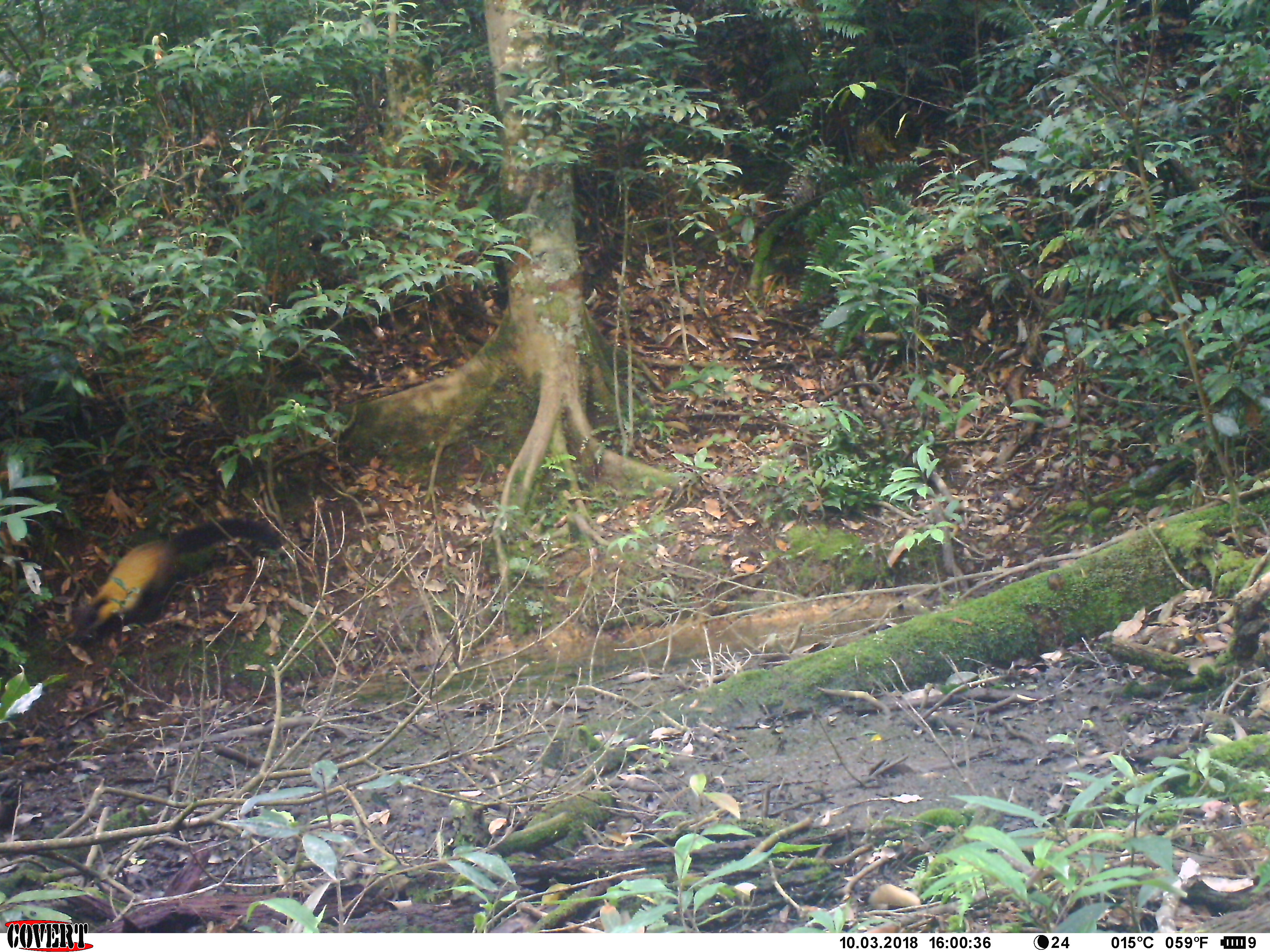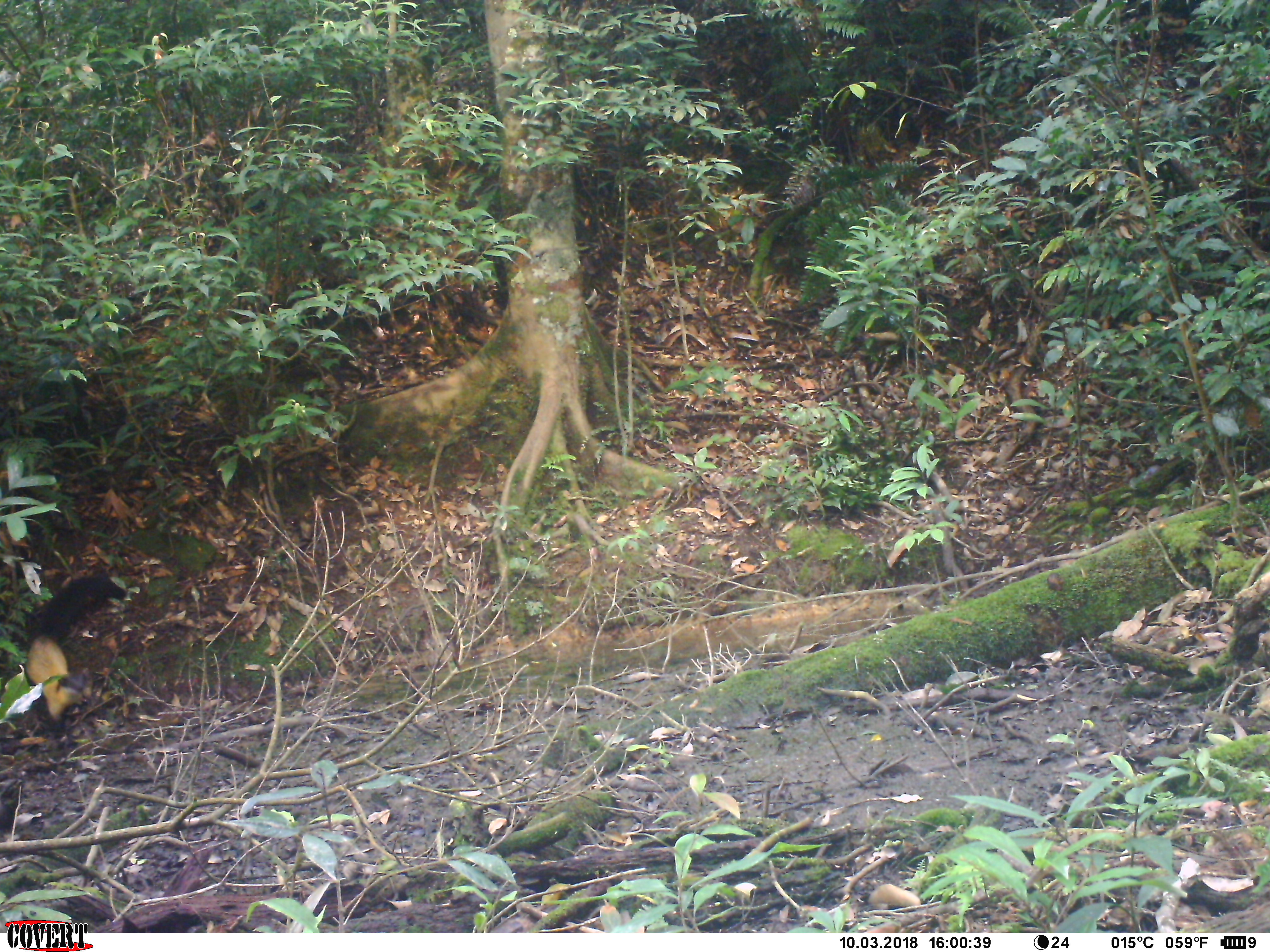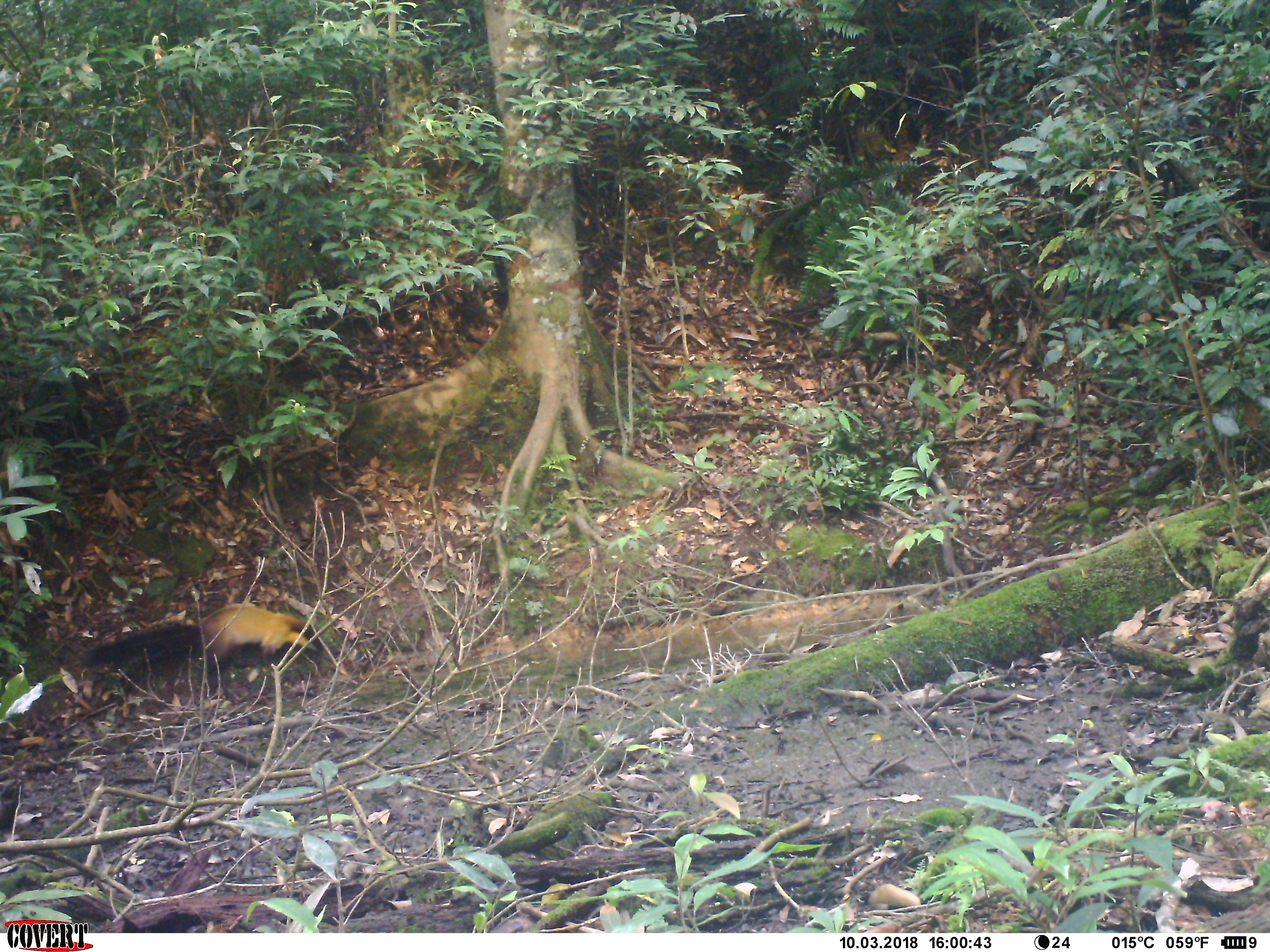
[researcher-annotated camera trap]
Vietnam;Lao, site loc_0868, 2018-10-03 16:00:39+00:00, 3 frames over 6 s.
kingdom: Animalia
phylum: Chordata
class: Mammalia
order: Carnivora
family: Mustelidae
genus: Martes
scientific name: Martes flavigula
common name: yellow-throated marten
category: yellow throated marten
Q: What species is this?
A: Yellow throated marten (yellow-throated marten) (Martes flavigula).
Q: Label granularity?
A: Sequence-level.